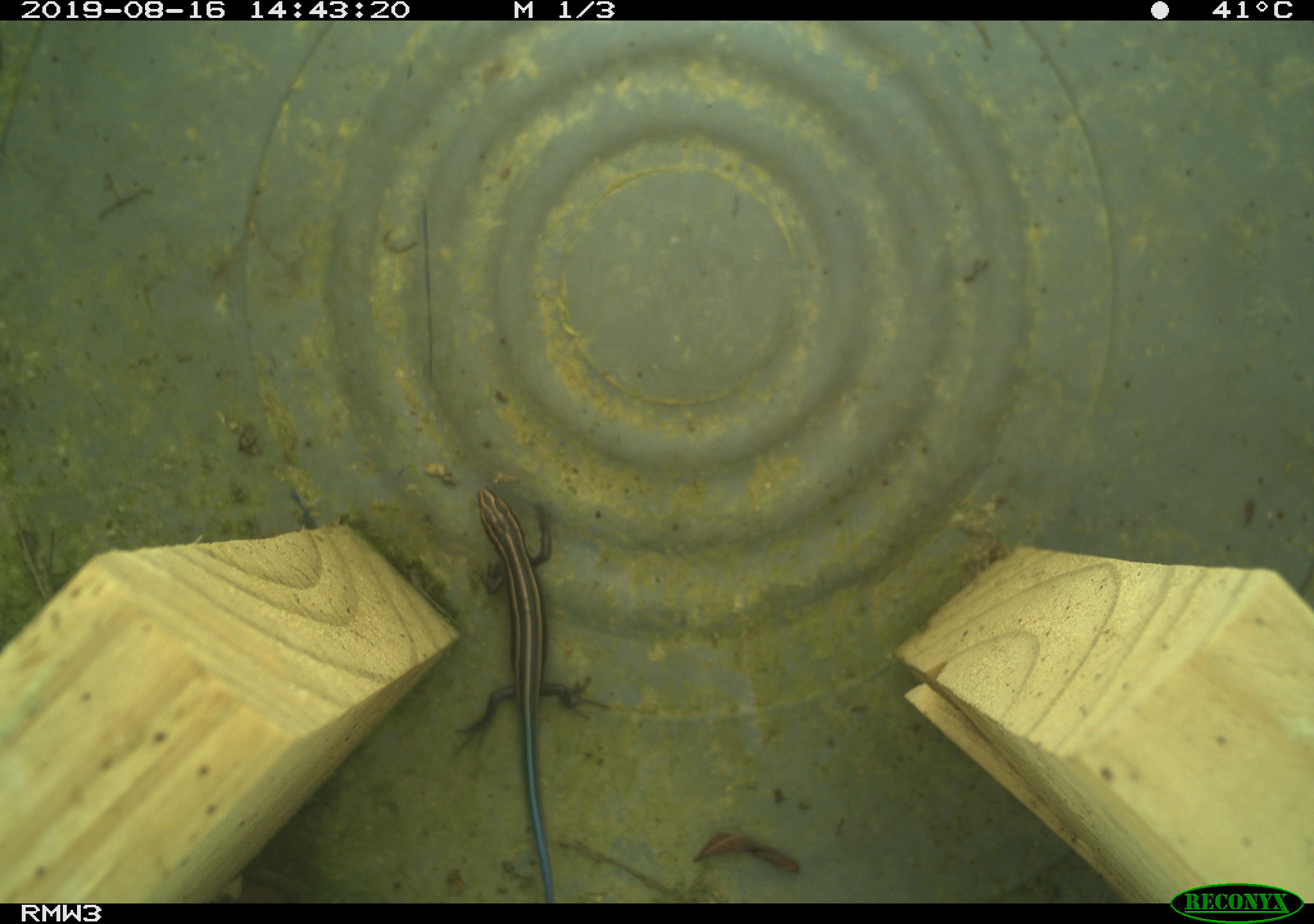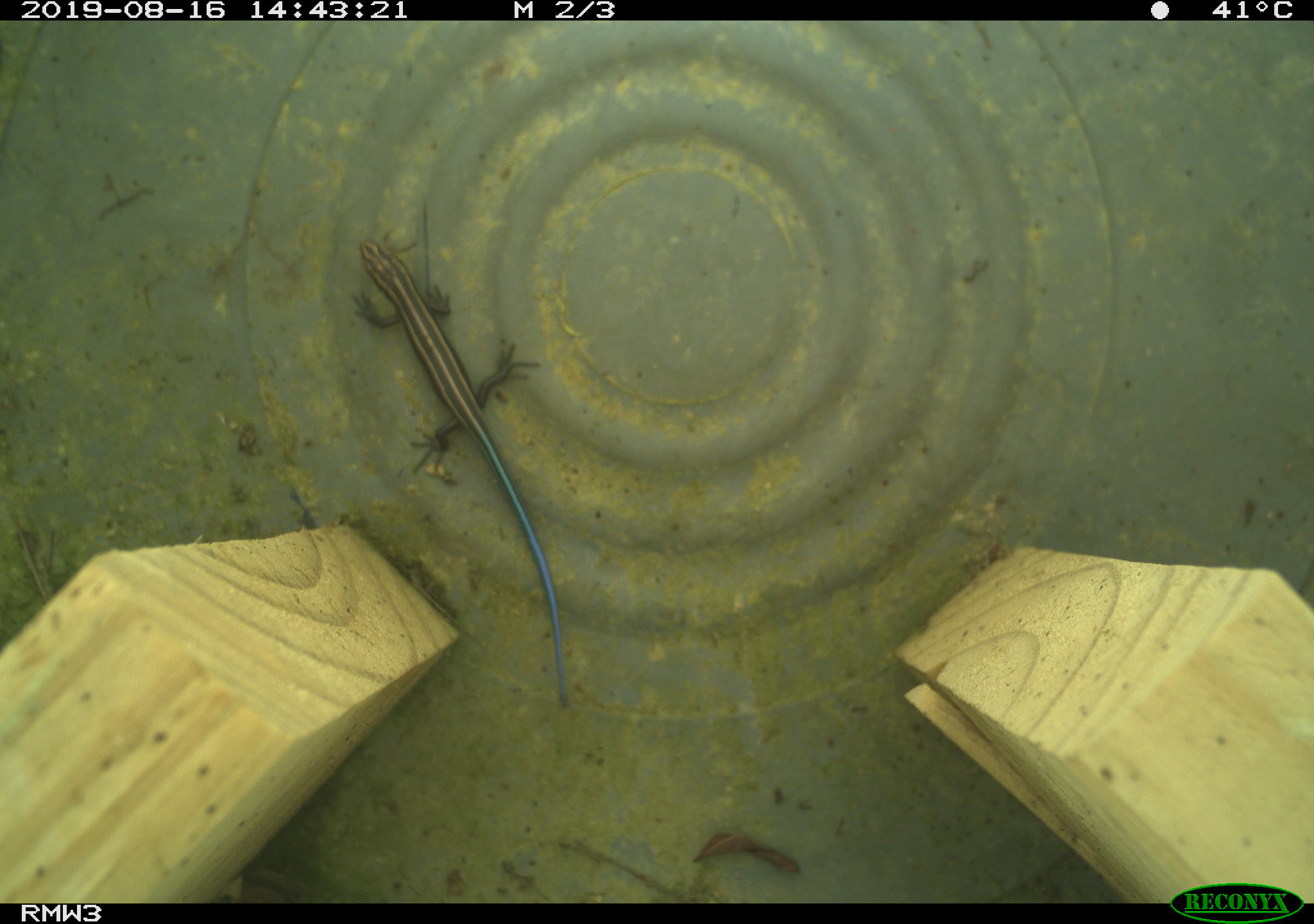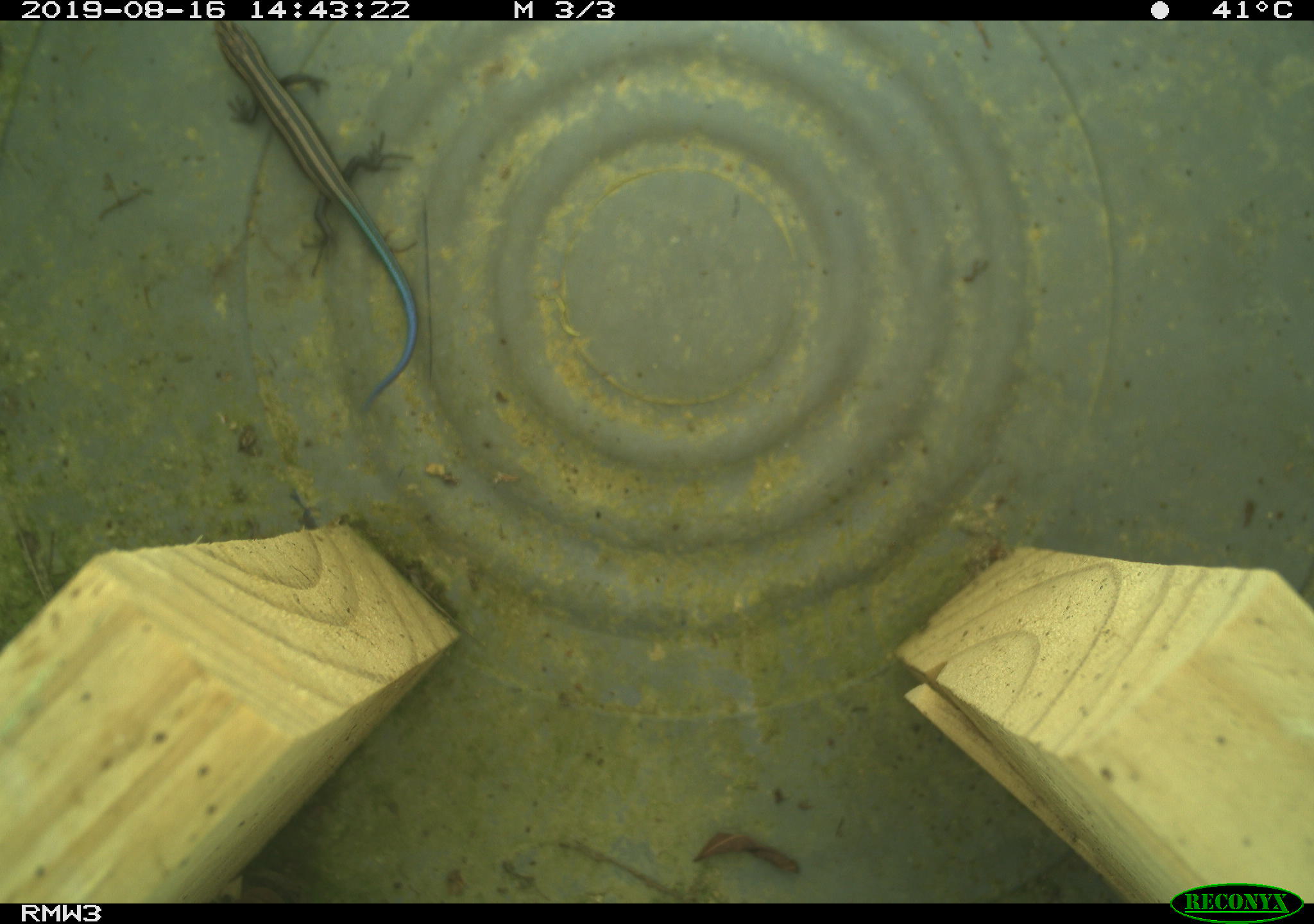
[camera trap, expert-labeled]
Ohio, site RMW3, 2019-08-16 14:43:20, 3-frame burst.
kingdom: Animalia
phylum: Chordata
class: Reptilia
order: Squamata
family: Scincidae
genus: Plestiodon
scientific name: Plestiodon fasciatus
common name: common five-lined skink